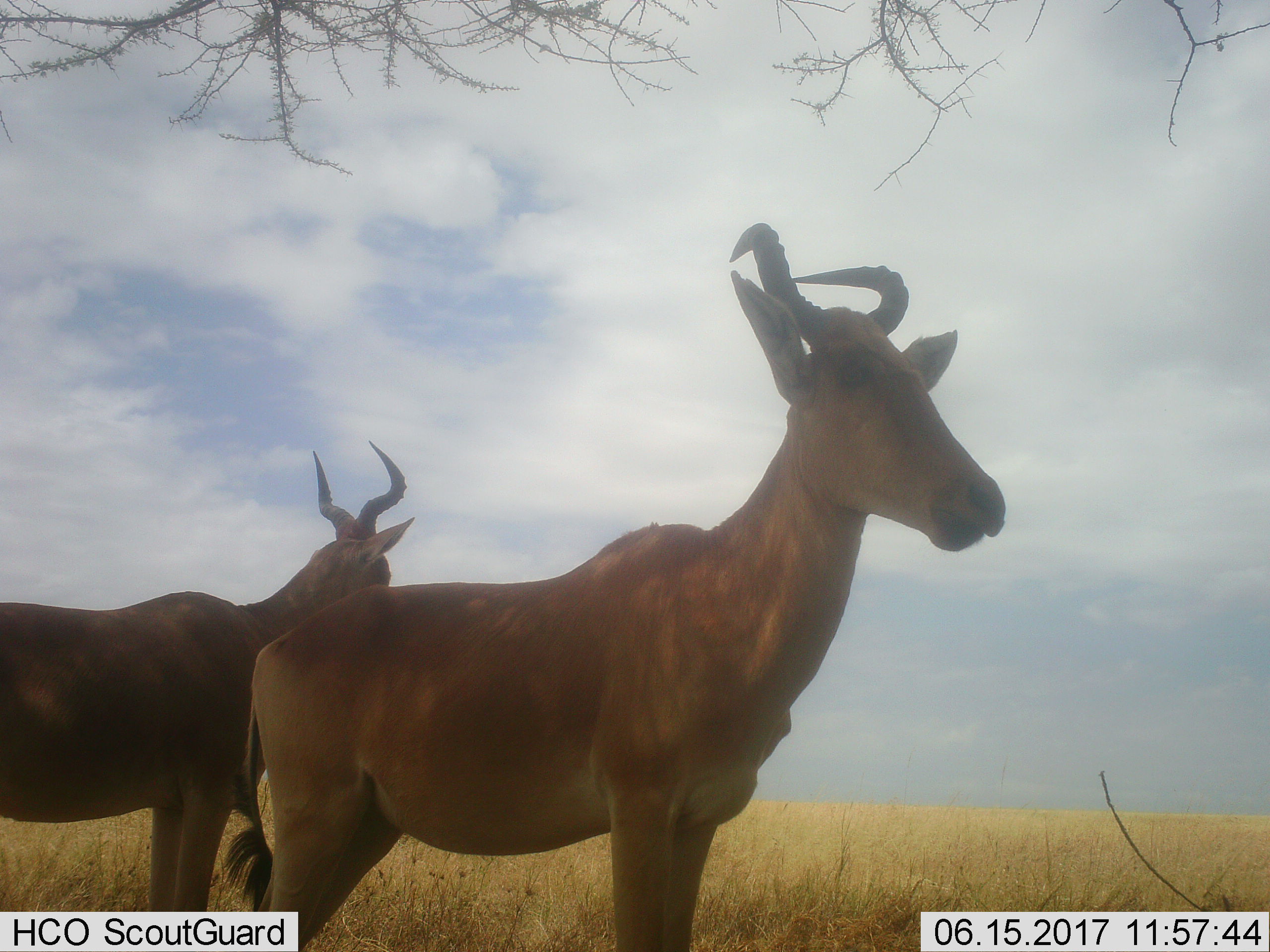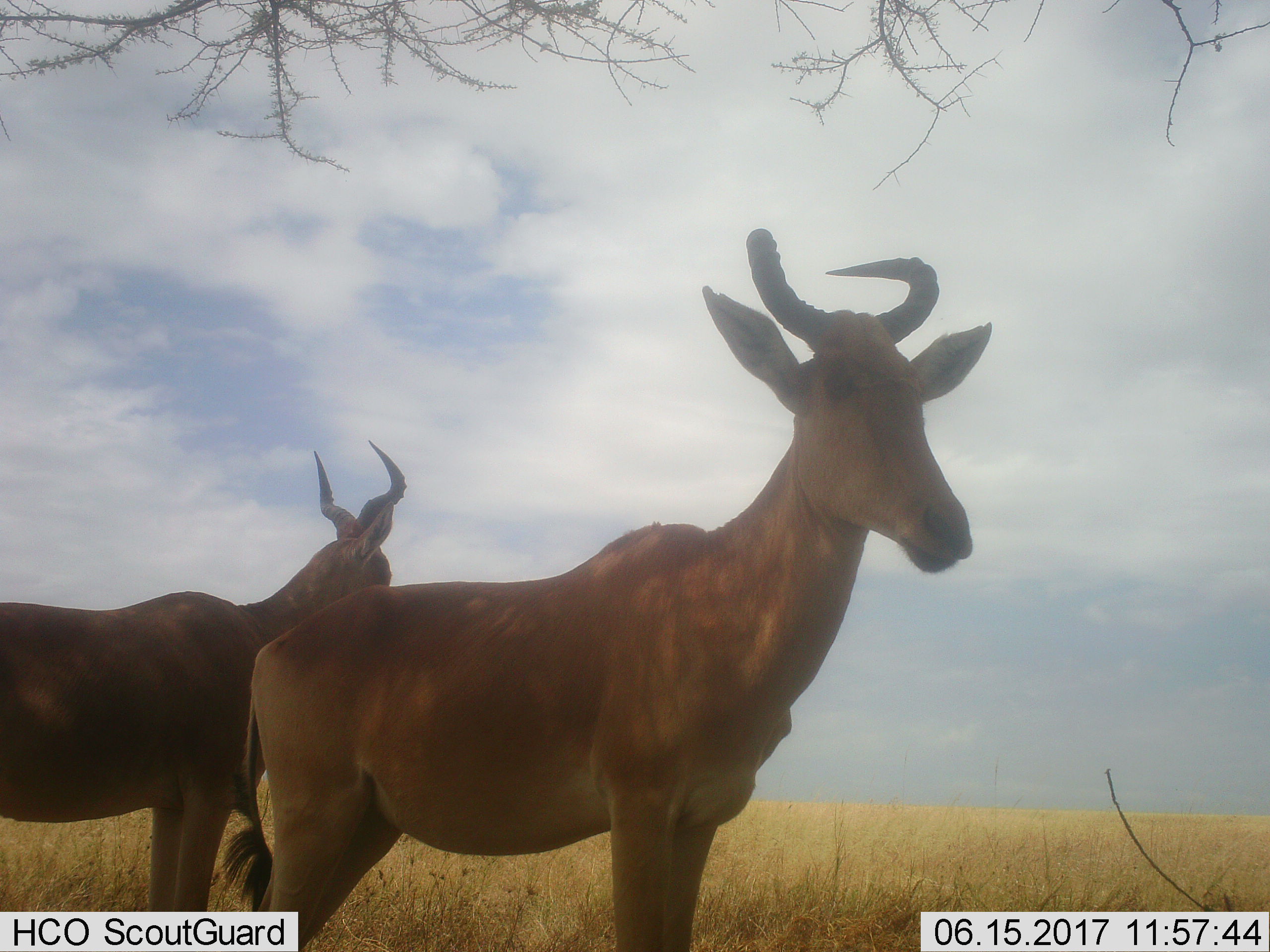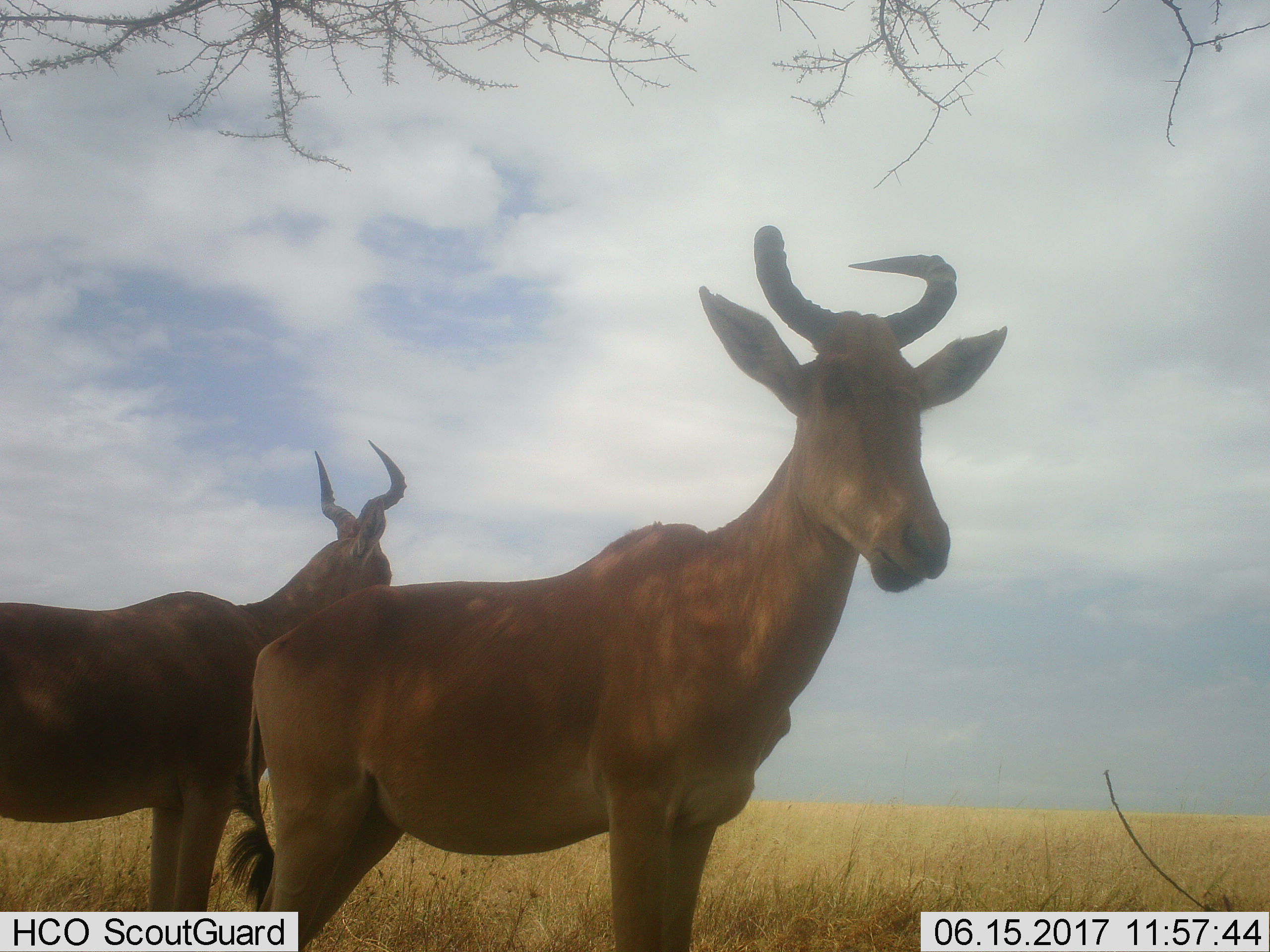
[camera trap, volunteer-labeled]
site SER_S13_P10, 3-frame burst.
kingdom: Animalia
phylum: Chordata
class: Mammalia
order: Artiodactyla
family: Bovidae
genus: Alcelaphus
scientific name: Alcelaphus buselaphus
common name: hartebeest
Hartebeest (Alcelaphus buselaphus), count 2. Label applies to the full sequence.